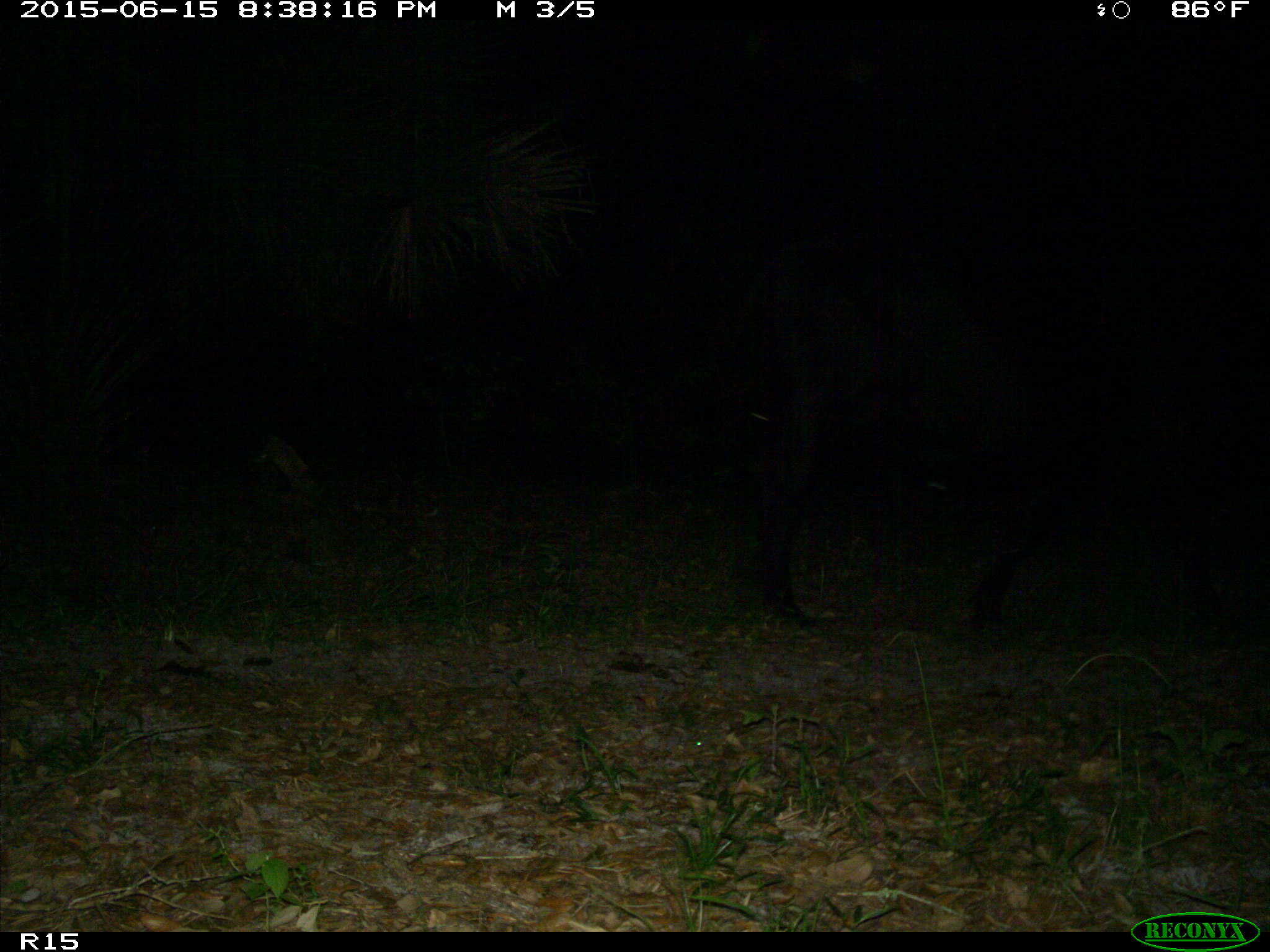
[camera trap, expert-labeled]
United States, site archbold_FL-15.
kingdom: Animalia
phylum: Chordata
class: Mammalia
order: Artiodactyla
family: Bovidae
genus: Bos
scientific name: Bos taurus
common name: domestic cow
Bos taurus (domestic cow).